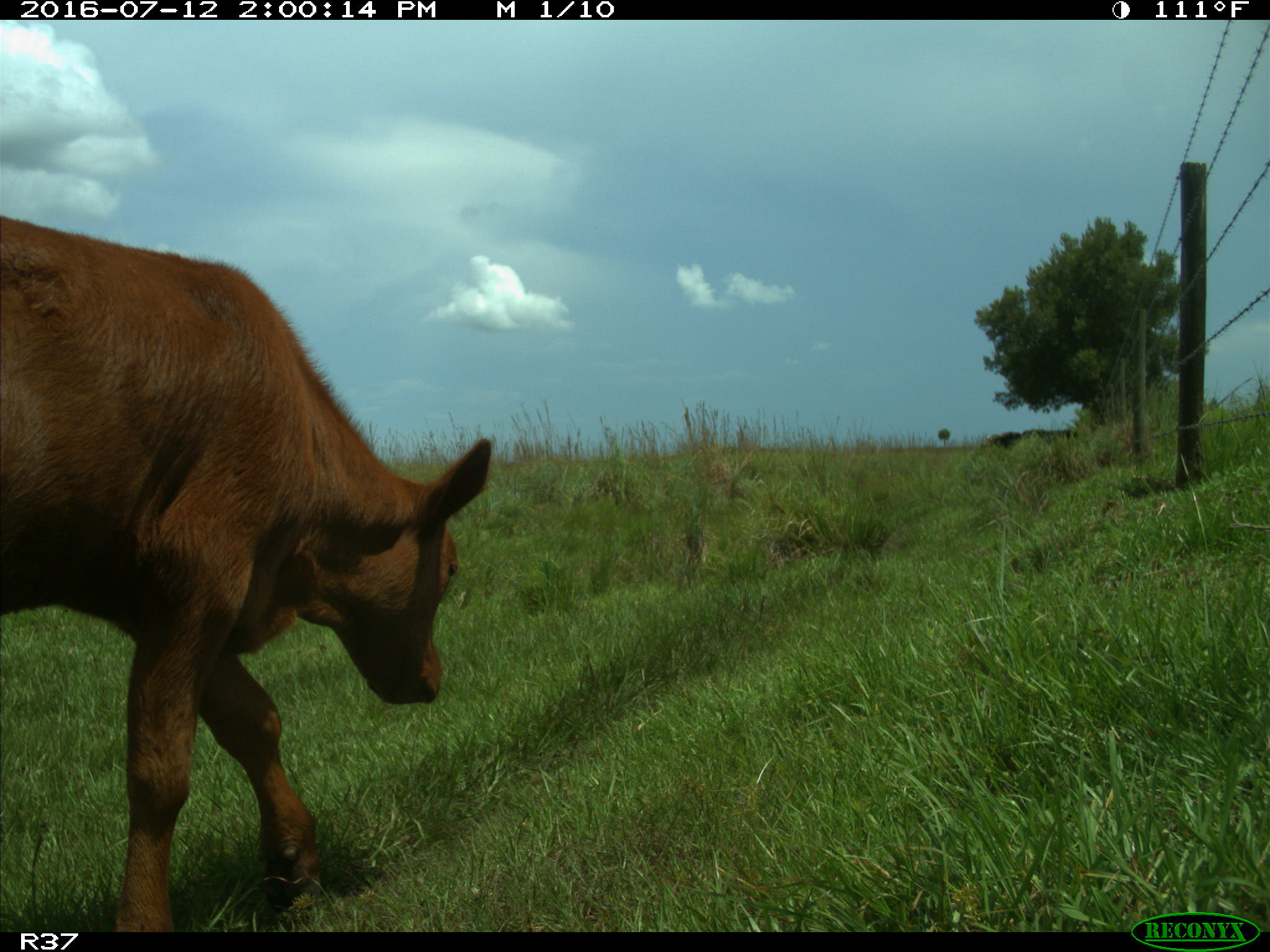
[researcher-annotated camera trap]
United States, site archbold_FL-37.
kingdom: Animalia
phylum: Chordata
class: Mammalia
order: Artiodactyla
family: Bovidae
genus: Bos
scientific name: Bos taurus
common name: domestic cow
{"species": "Bos taurus (domestic cow)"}